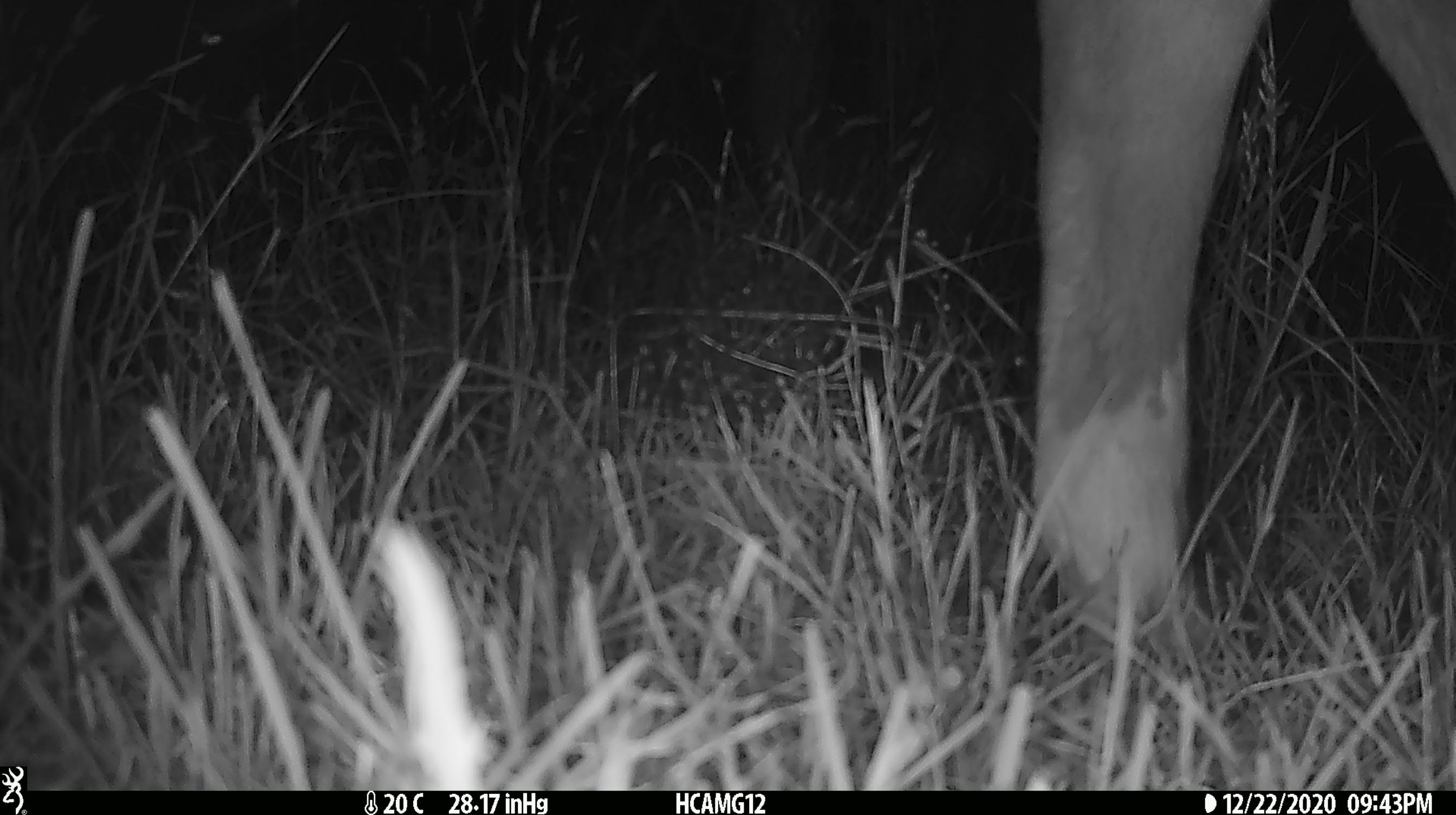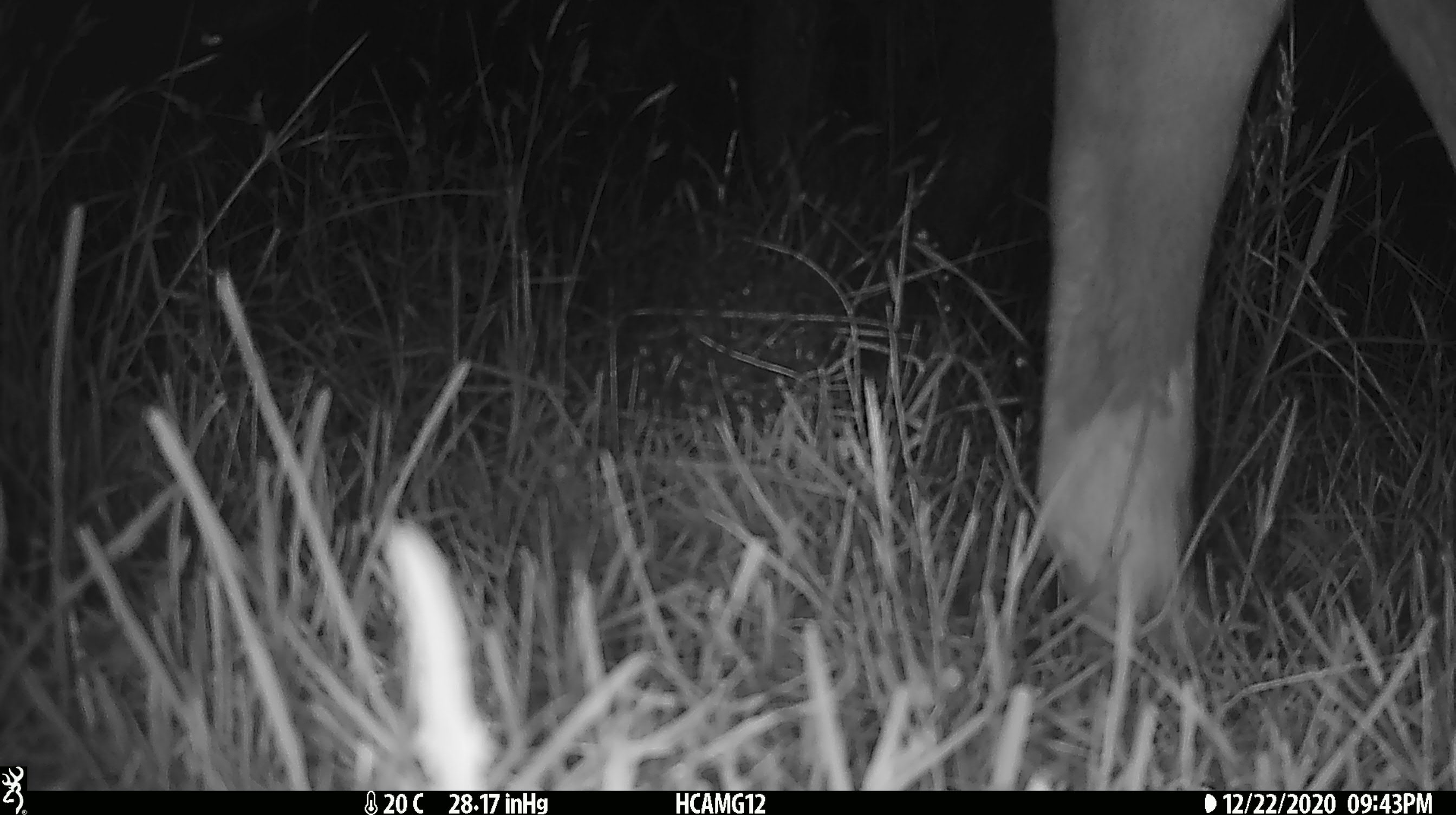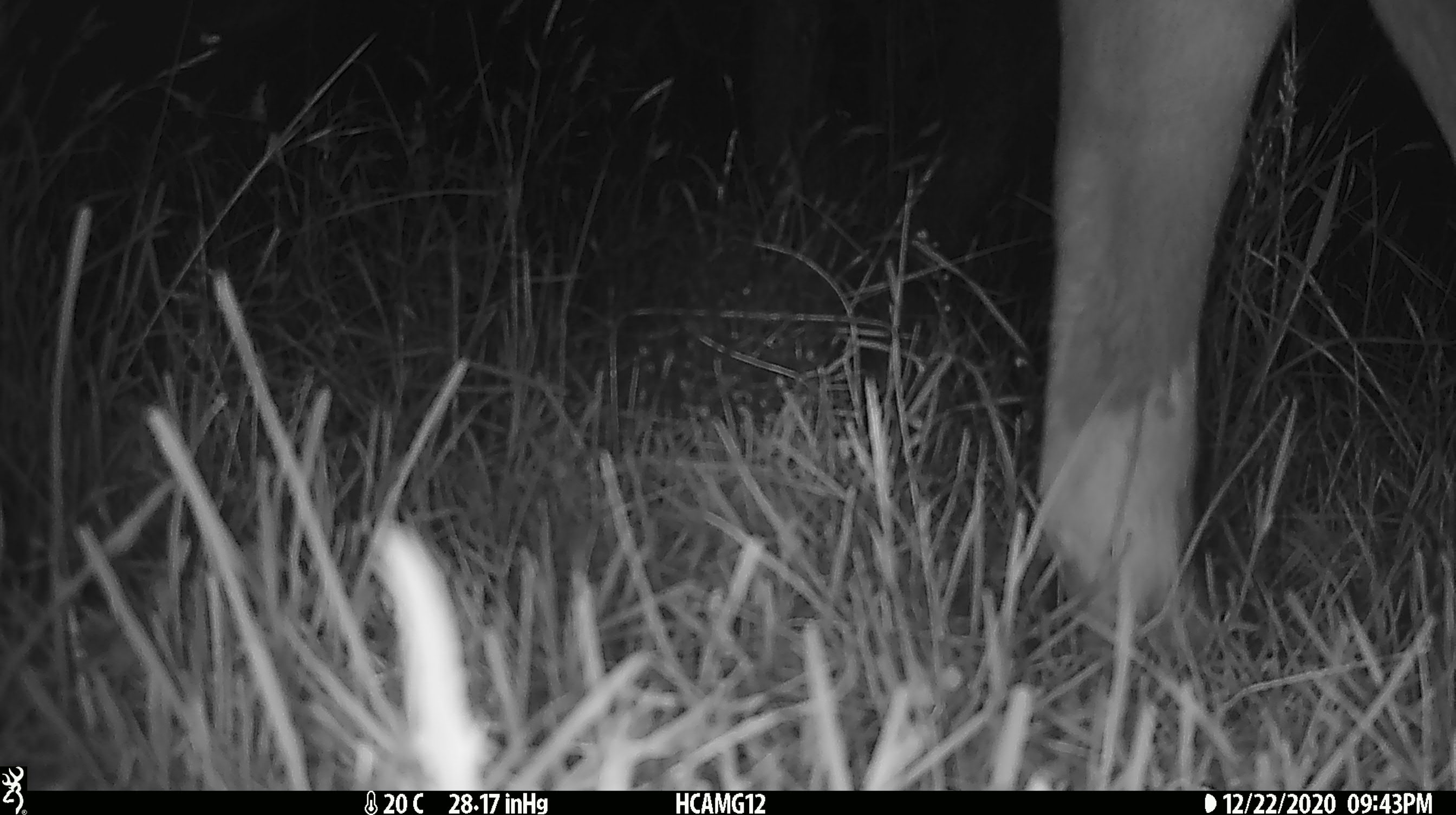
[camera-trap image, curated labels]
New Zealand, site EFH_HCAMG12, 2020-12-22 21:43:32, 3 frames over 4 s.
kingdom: Animalia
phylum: Chordata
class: Mammalia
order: Artiodactyla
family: Bovidae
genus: Bos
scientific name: Bos taurus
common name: domestic cow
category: cow